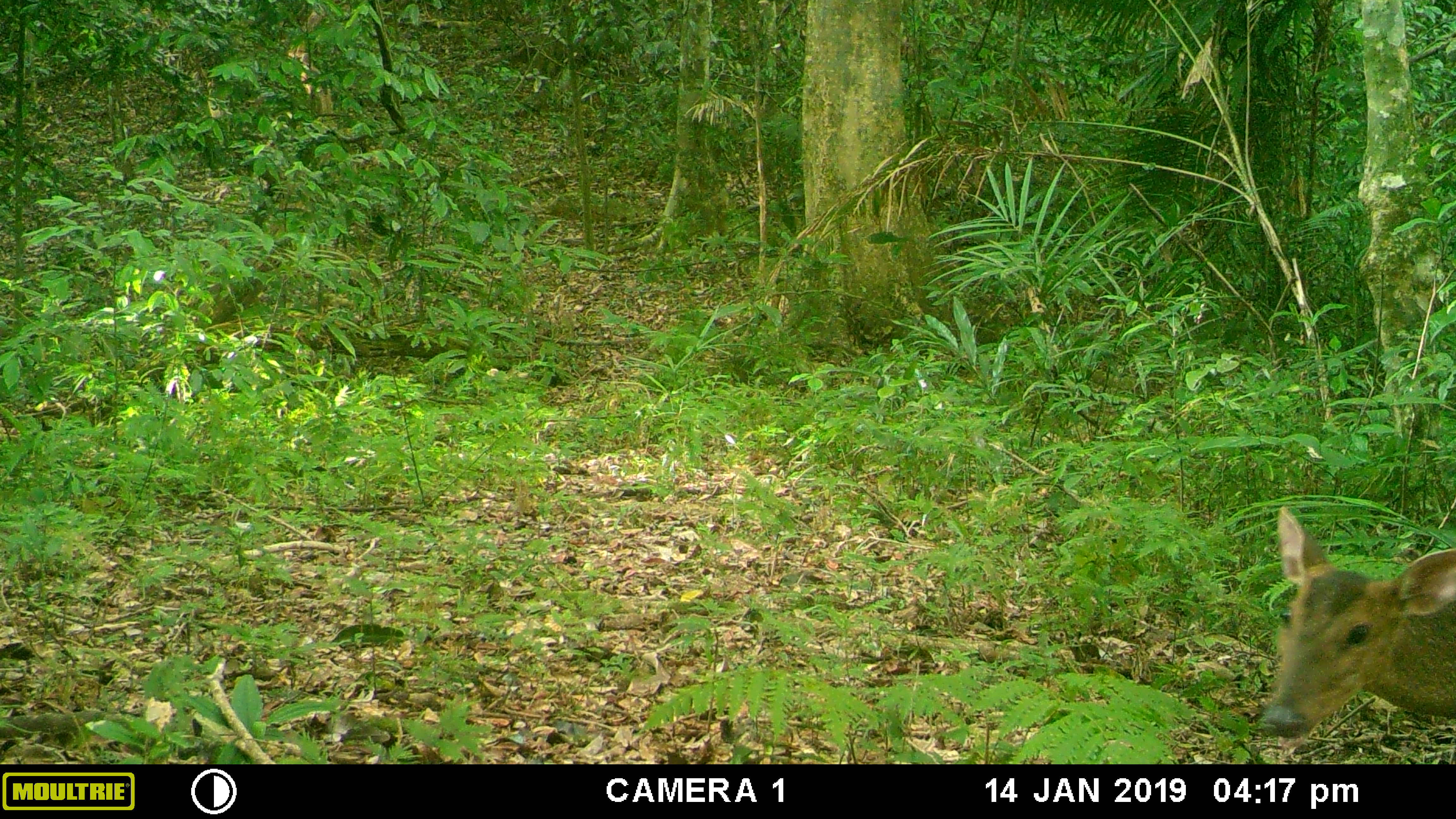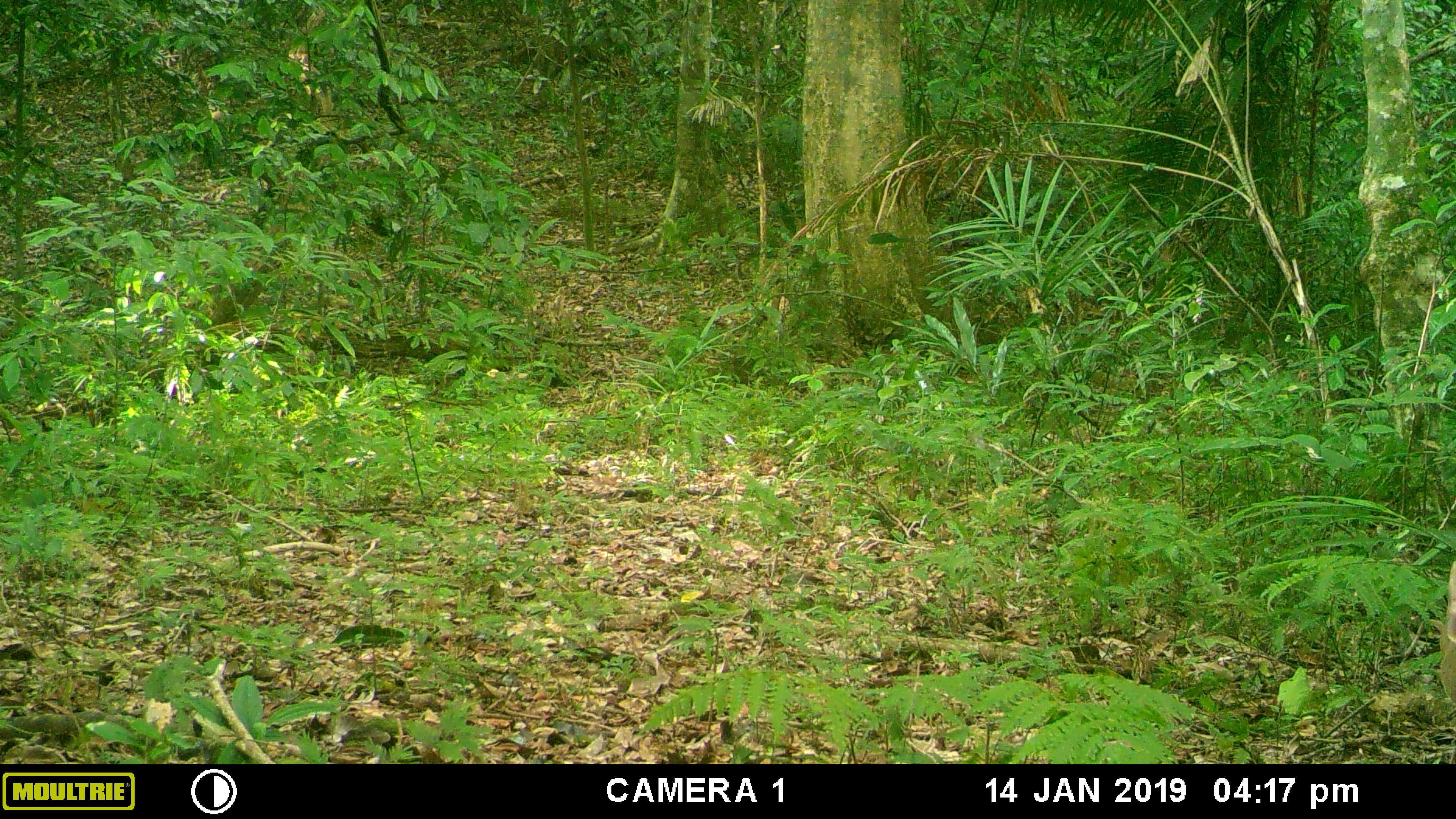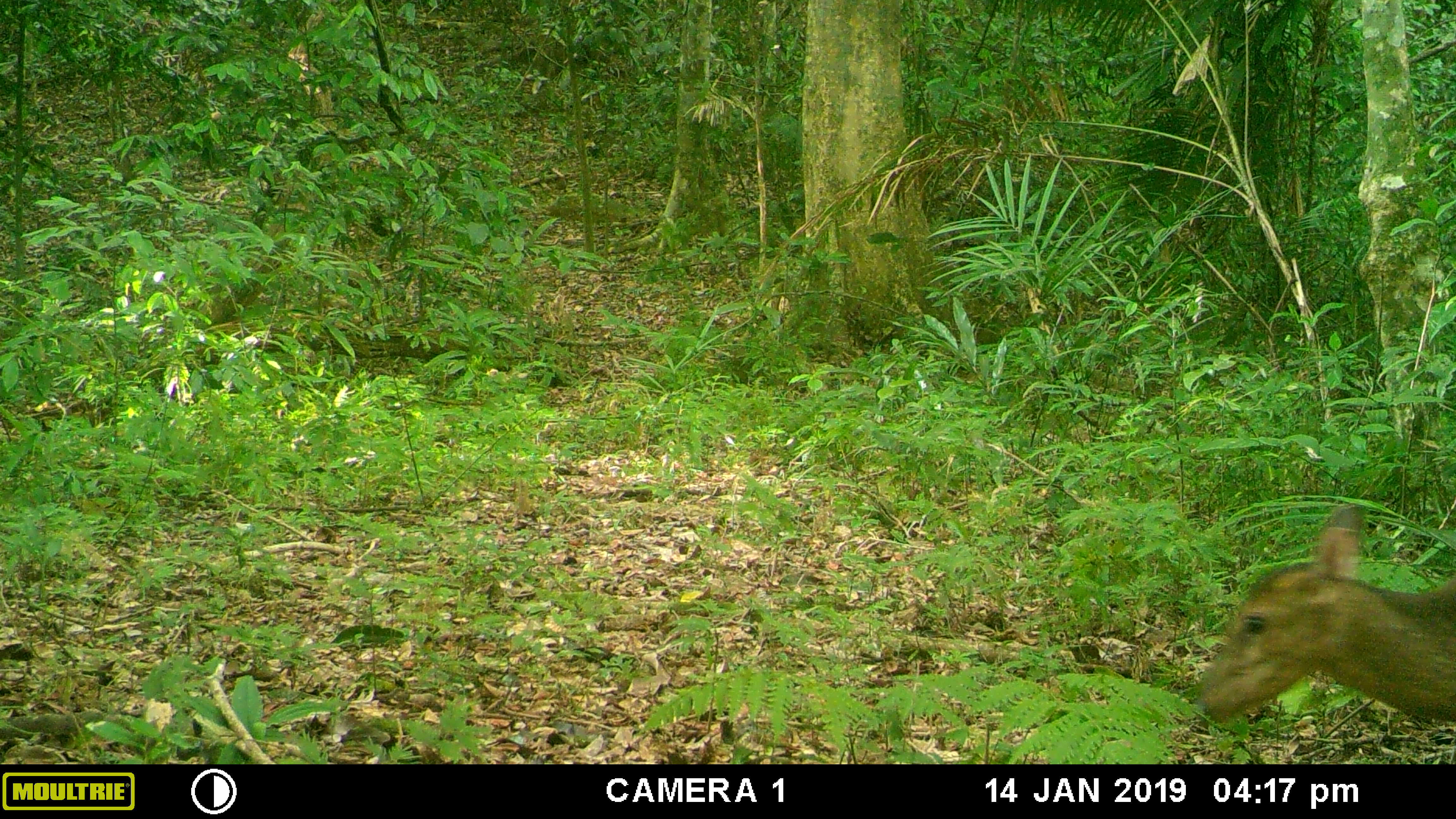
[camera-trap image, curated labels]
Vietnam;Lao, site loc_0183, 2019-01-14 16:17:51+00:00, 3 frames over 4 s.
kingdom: Animalia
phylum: Chordata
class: Mammalia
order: Artiodactyla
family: Cervidae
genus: Muntiacus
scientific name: Muntiacus vuquangensis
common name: large-antlered muntjac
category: large antlered muntjac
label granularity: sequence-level